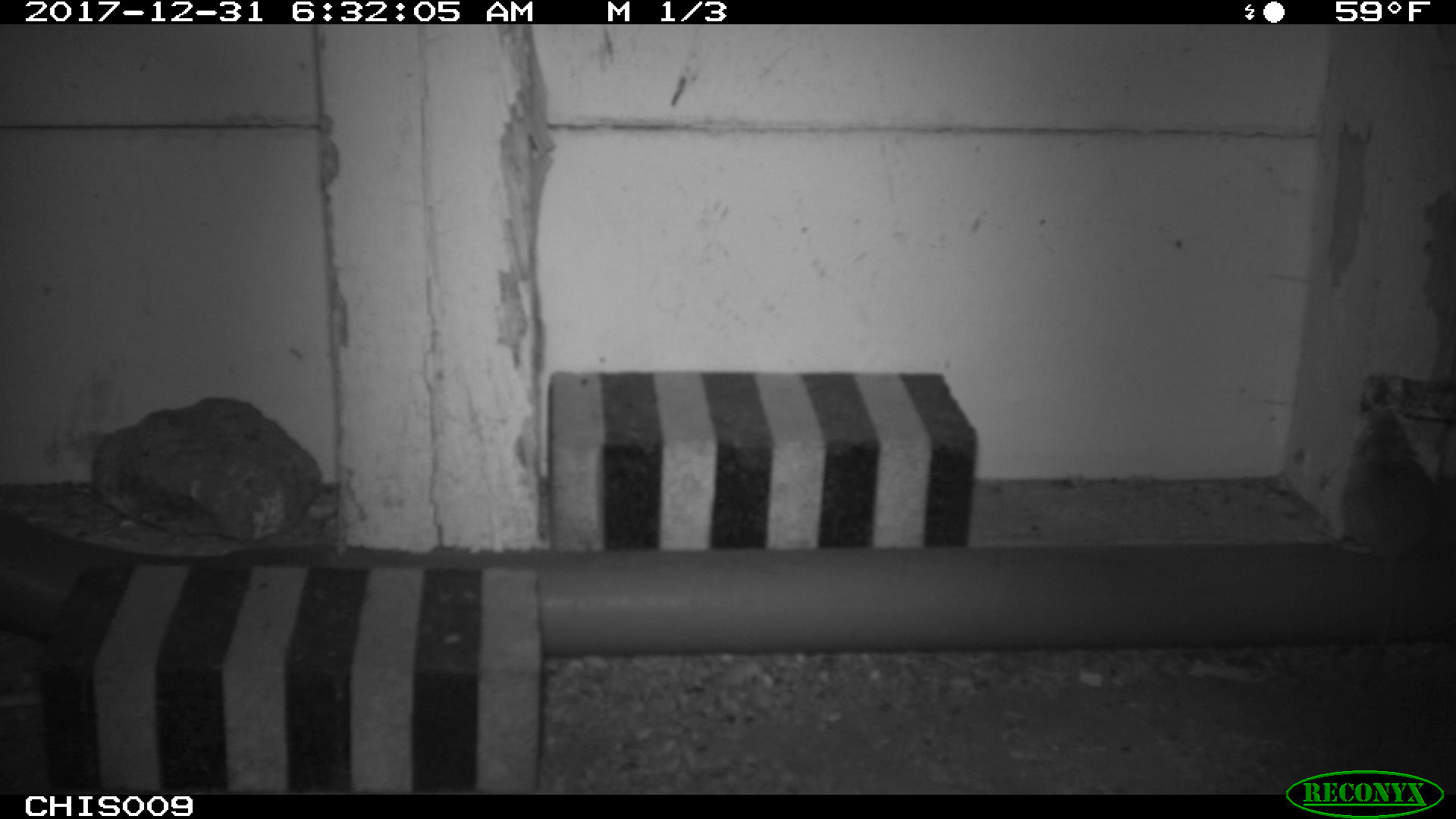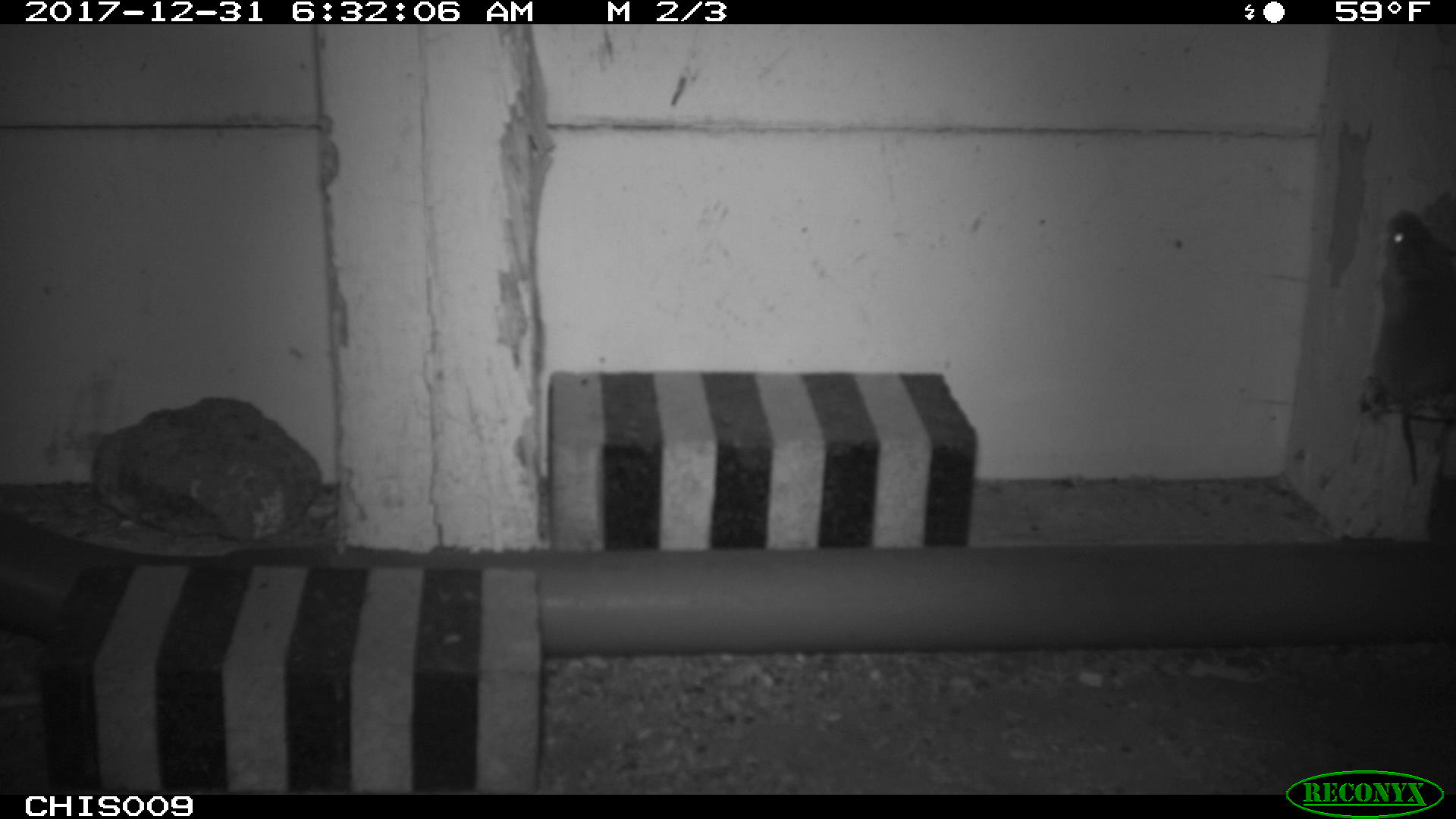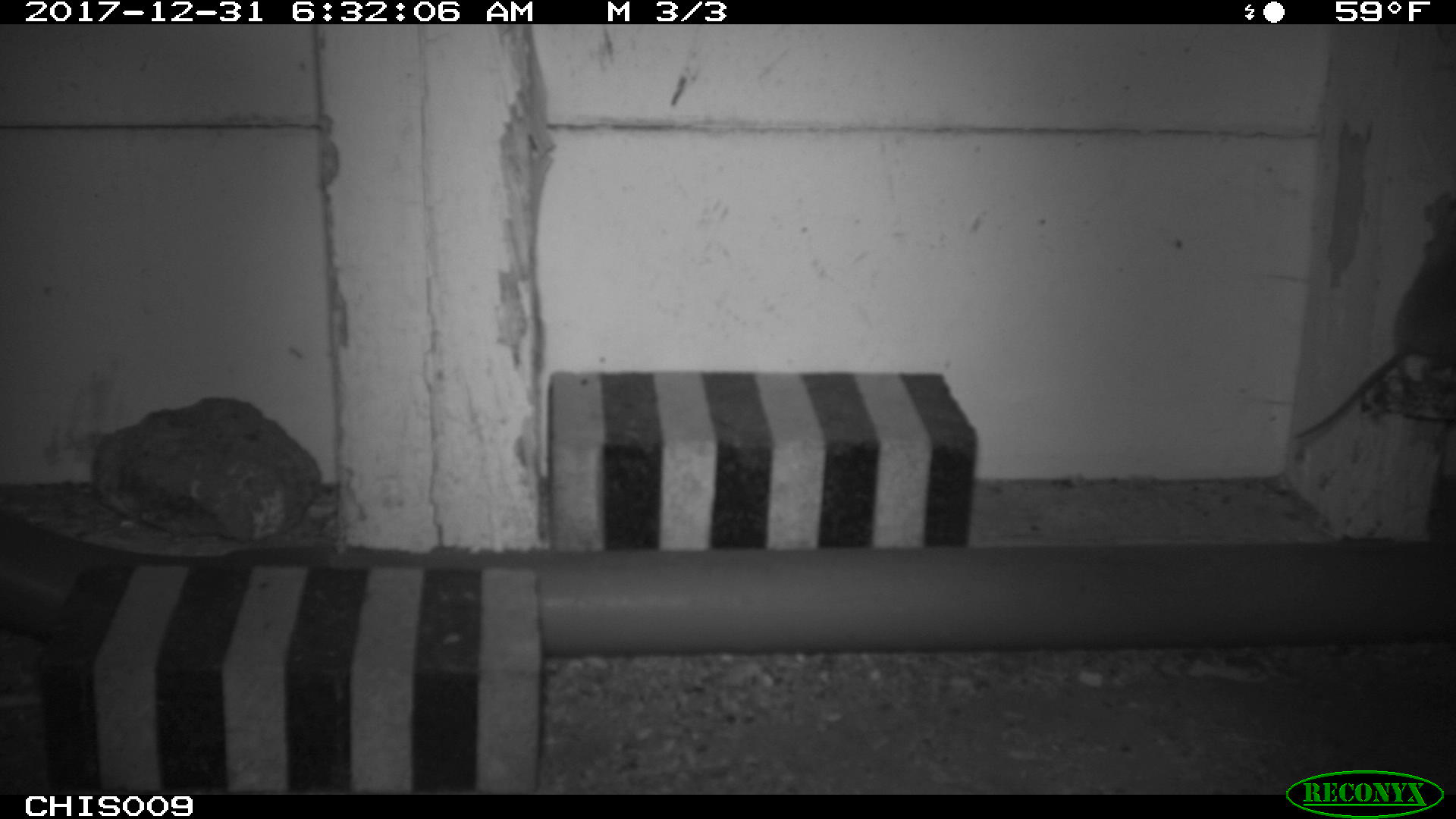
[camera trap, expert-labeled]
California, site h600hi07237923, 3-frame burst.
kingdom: Animalia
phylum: Chordata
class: Mammalia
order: Rodentia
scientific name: Rodentia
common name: rodent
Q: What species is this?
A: Rodent (Rodentia).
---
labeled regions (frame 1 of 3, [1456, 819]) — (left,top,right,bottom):
rodent: (1338,390,1439,697)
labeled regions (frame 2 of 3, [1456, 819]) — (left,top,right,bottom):
rodent: (1370,209,1455,483)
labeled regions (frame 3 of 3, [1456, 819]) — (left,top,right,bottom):
rodent: (1293,189,1455,444)